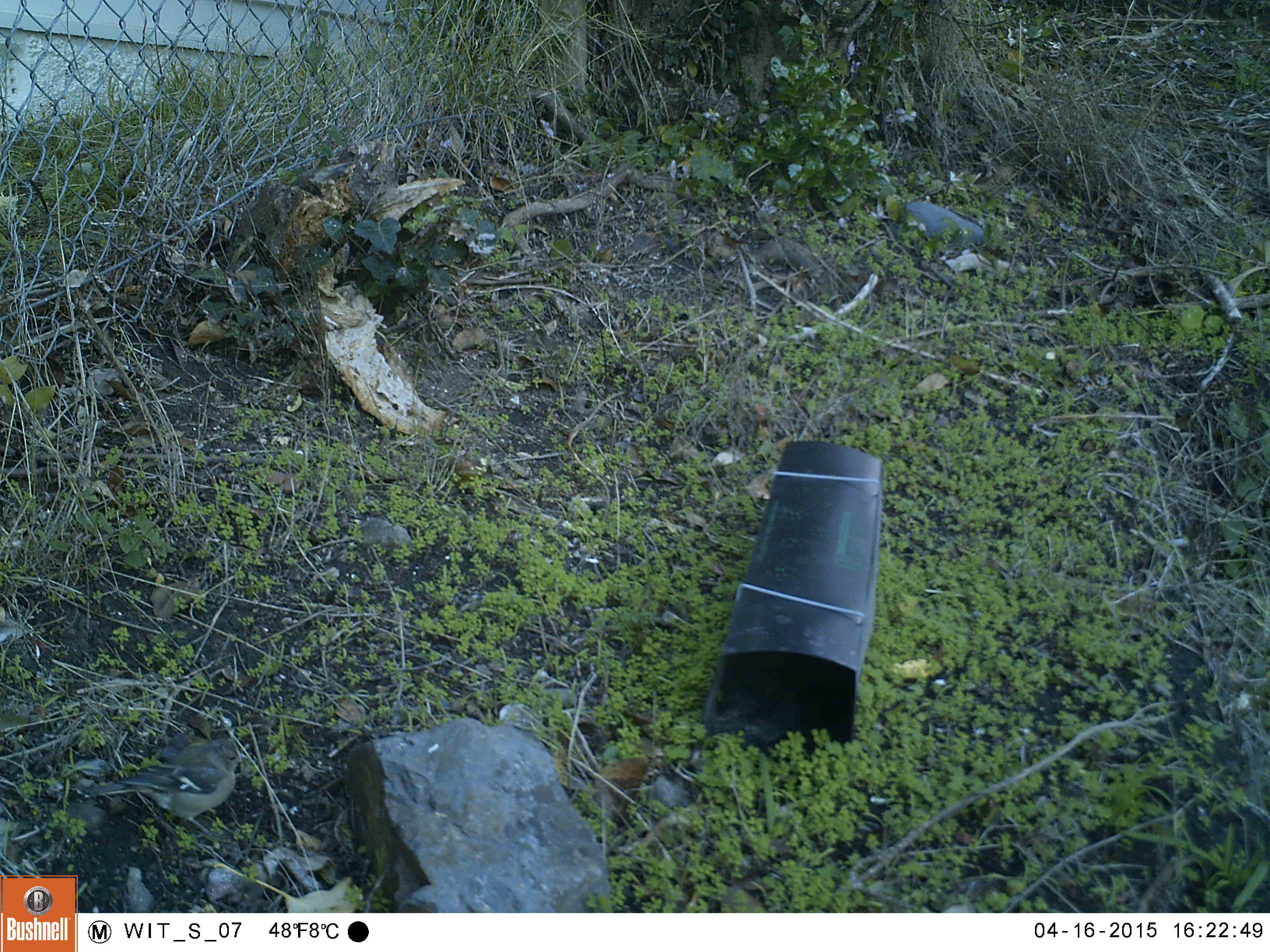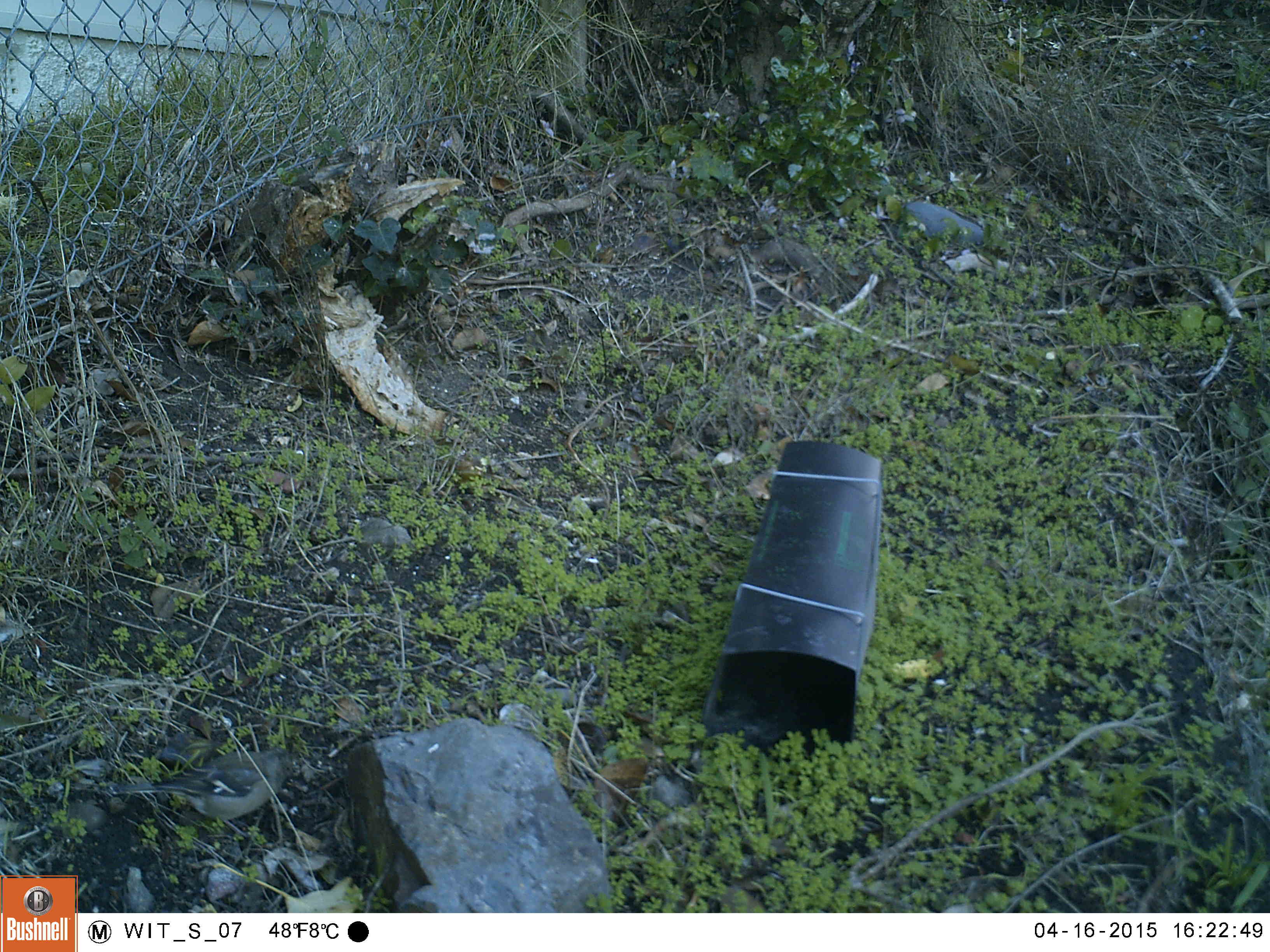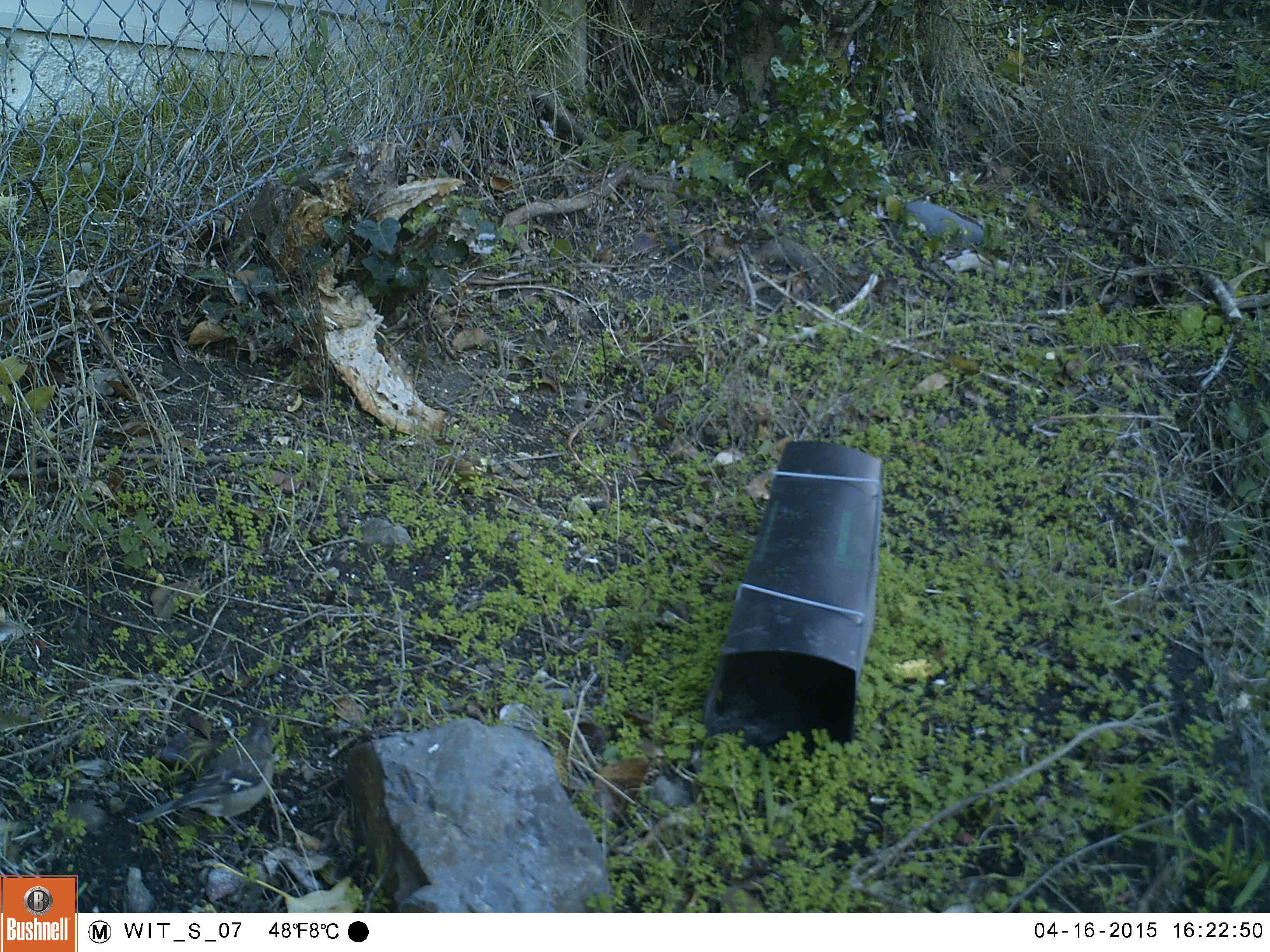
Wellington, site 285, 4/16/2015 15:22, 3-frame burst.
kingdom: Animalia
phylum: Chordata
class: Aves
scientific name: Aves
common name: bird